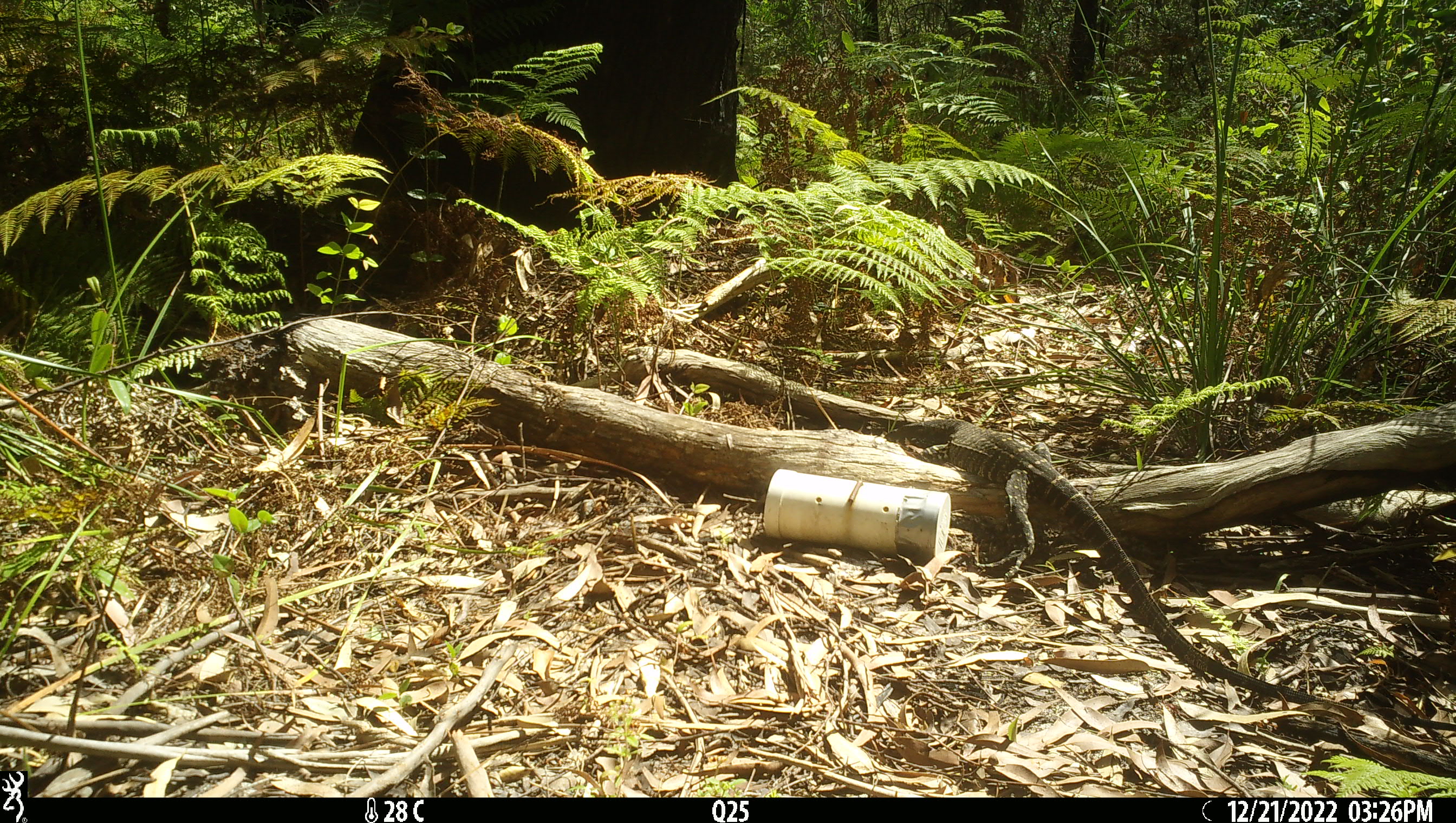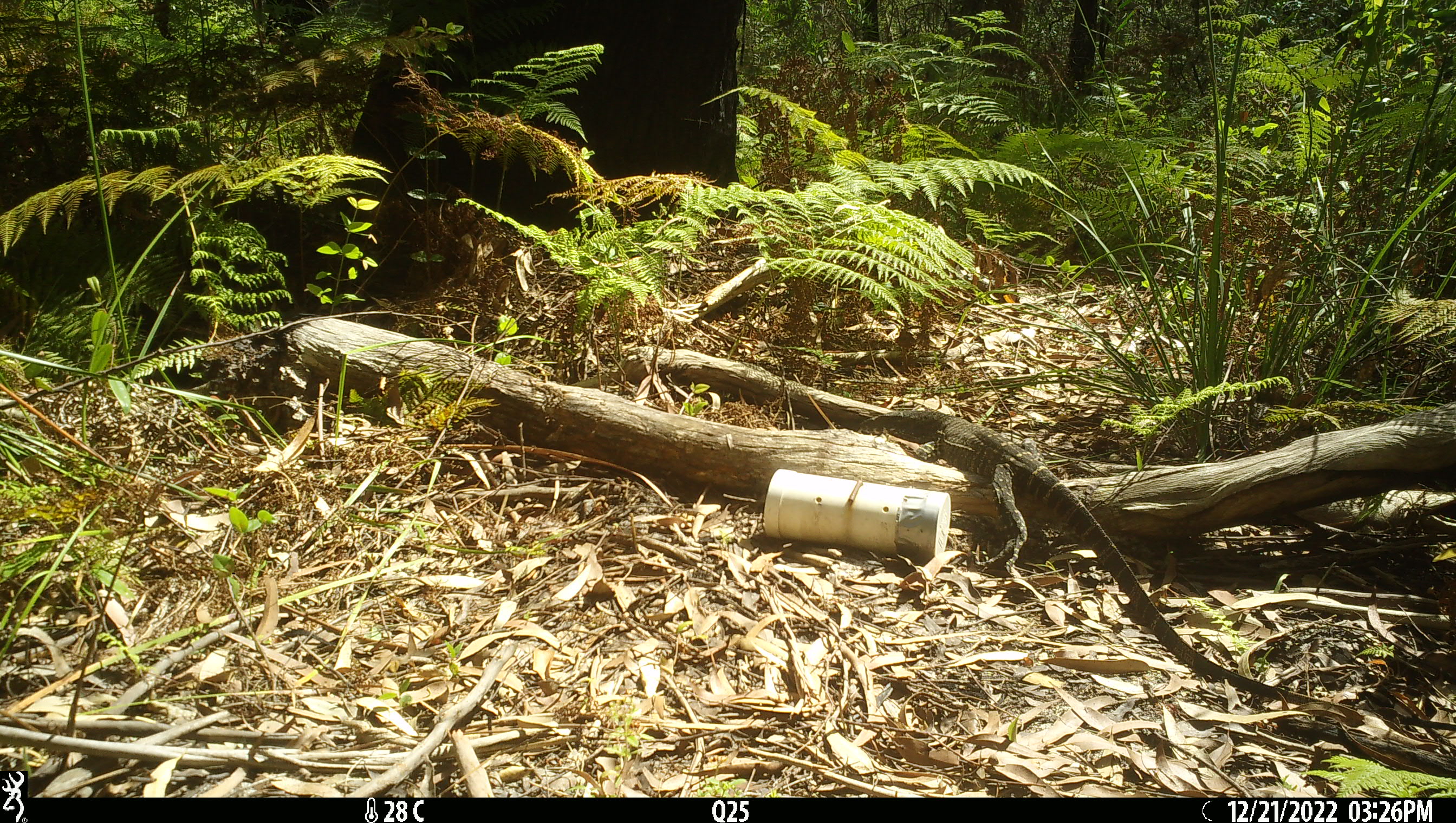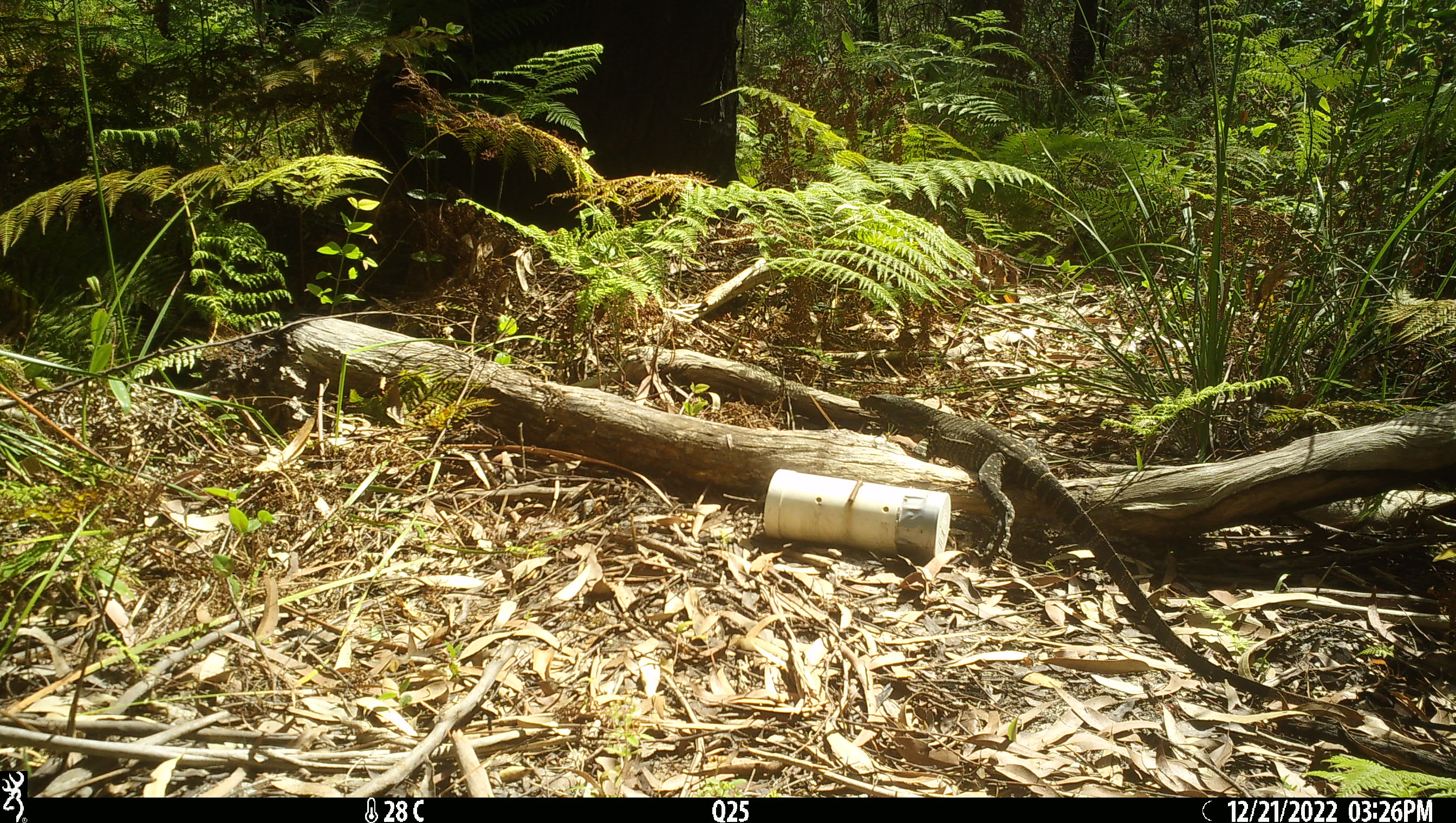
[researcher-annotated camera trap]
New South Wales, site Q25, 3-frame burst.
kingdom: Animalia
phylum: Chordata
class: Reptilia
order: Squamata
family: Varanidae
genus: Varanus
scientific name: Varanus varius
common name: lace monitor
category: goanna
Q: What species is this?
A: Goanna (lace monitor) (Varanus varius).